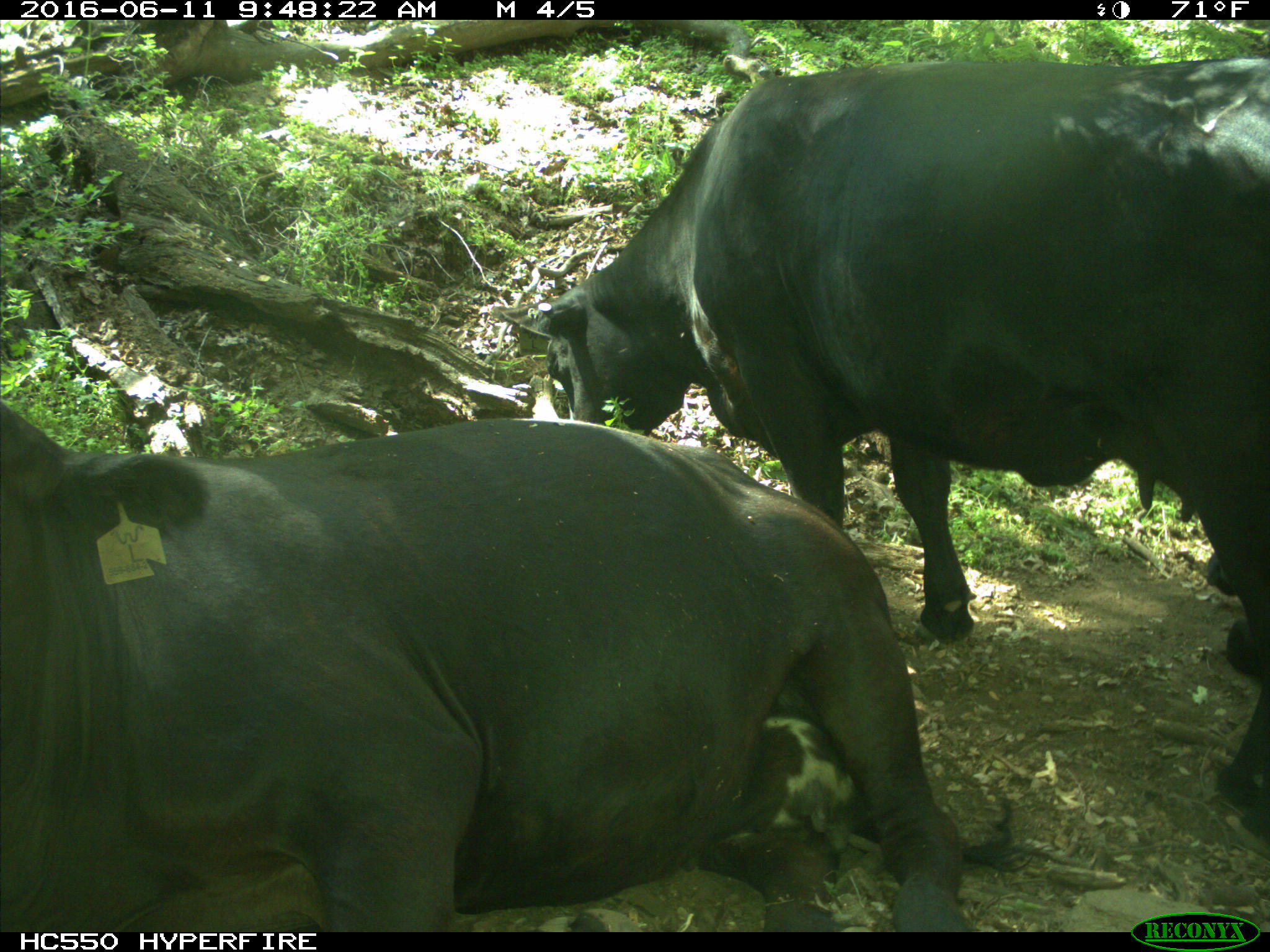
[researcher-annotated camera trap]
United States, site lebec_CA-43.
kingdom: Animalia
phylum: Chordata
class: Mammalia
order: Artiodactyla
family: Bovidae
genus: Bos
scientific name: Bos taurus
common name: domestic cow